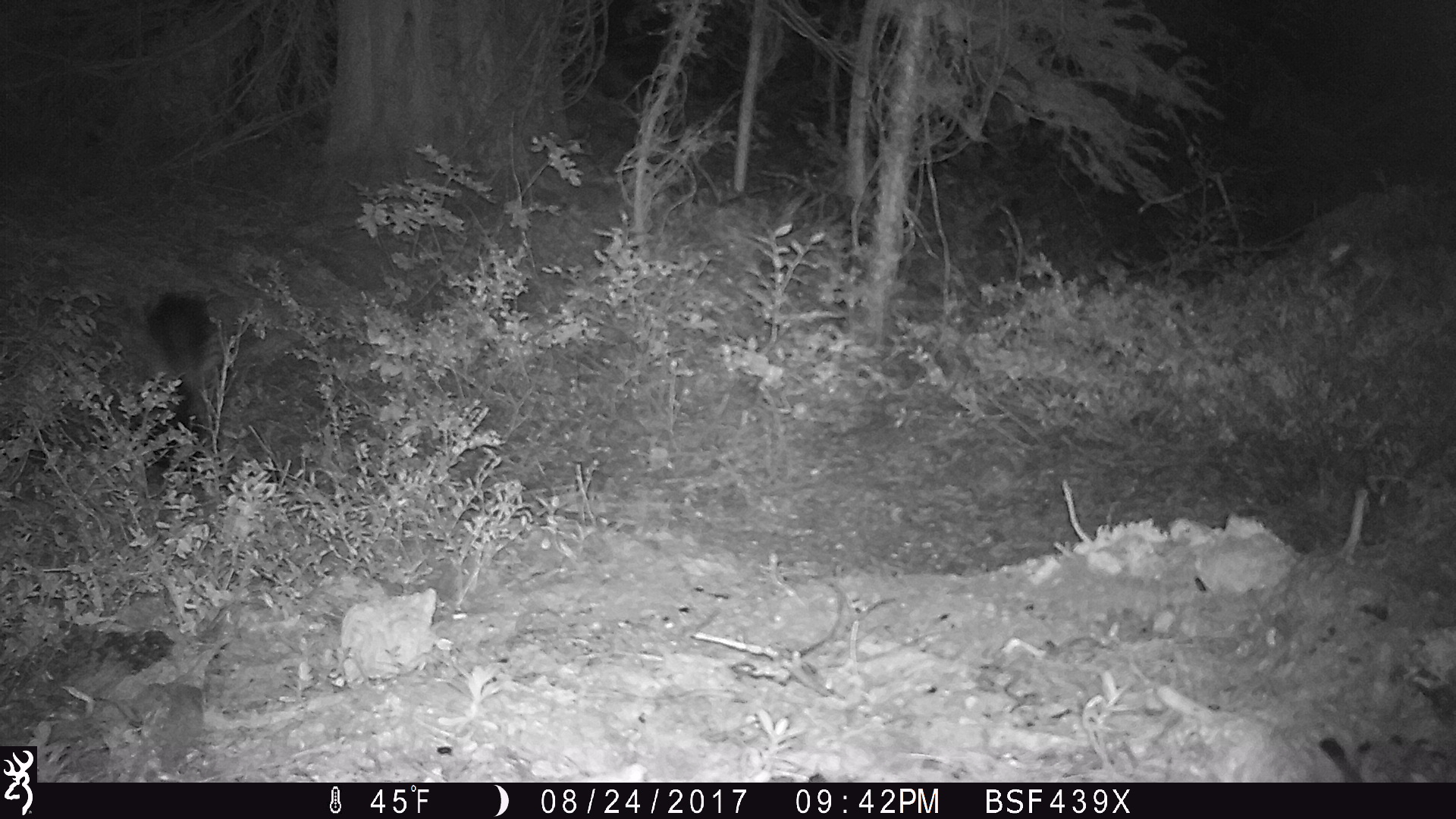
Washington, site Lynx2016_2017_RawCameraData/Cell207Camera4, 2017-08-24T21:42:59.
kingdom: Animalia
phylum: Chordata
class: Mammalia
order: Carnivora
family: Mephitidae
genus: Mephitis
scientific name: Mephitis mephitis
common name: striped skunk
Mephitis mephitis (striped skunk). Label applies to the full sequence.